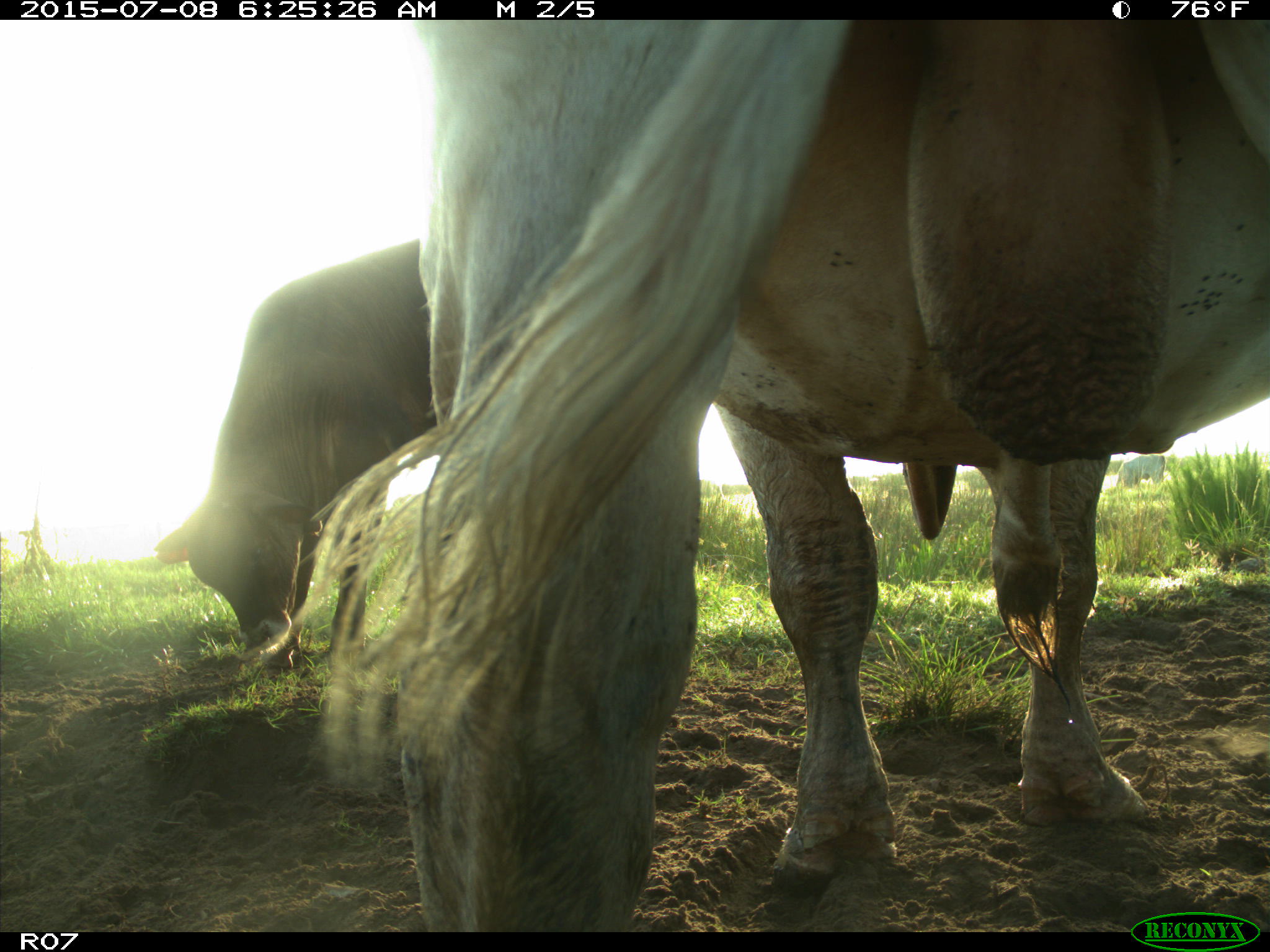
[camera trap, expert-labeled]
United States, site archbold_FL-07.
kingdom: Animalia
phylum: Chordata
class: Mammalia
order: Artiodactyla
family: Bovidae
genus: Bos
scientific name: Bos taurus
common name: domestic cow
Bos taurus (domestic cow).